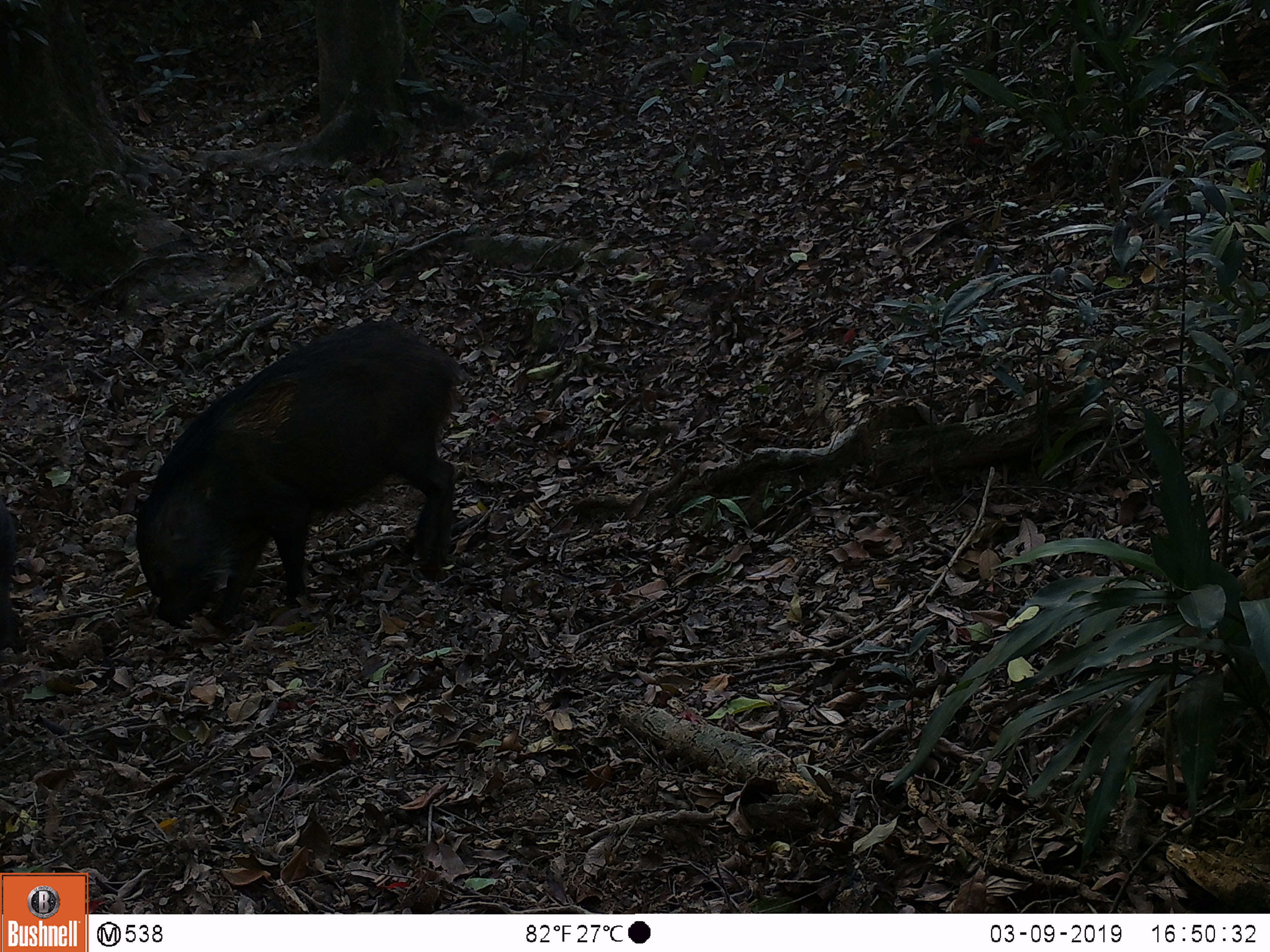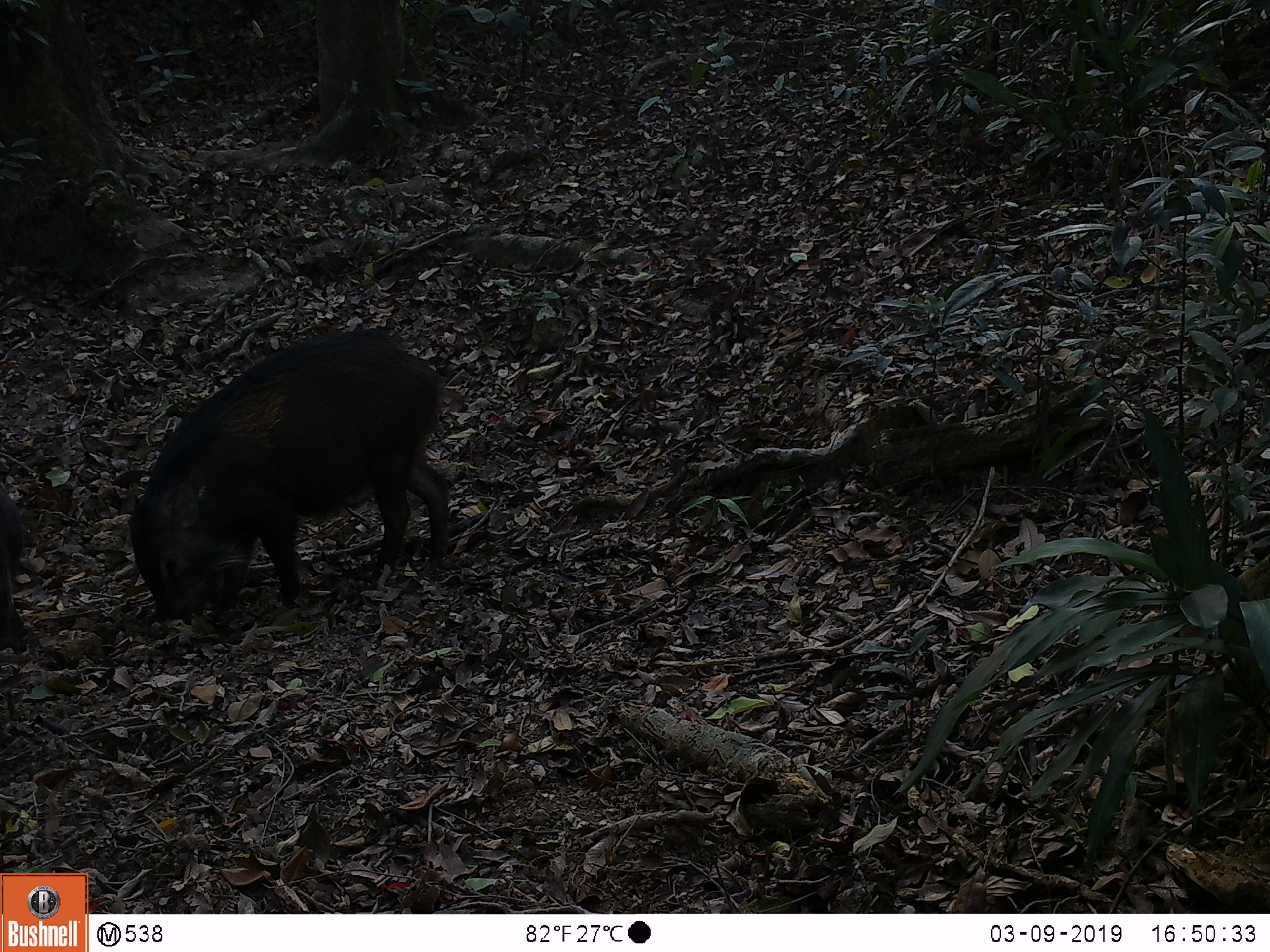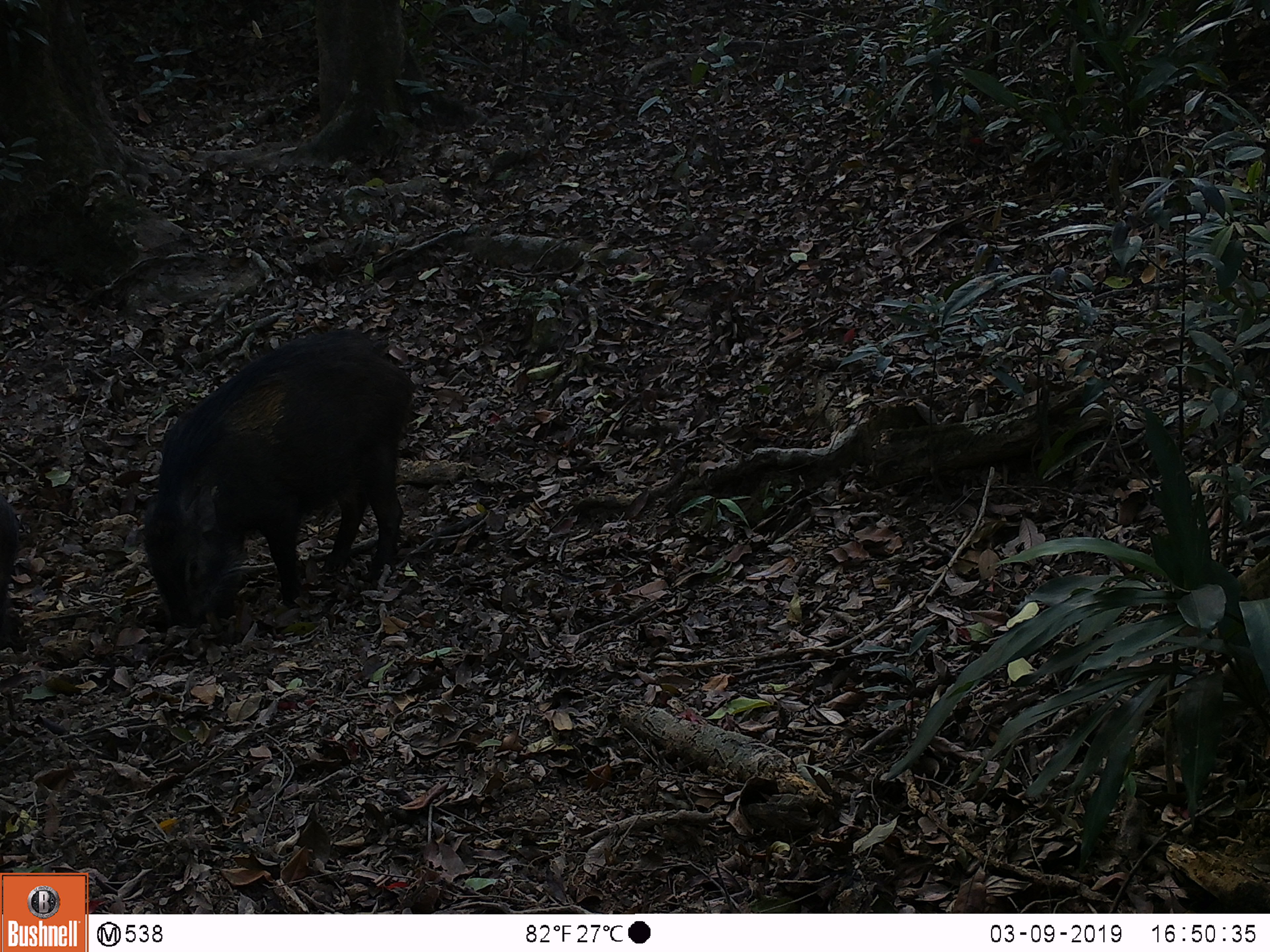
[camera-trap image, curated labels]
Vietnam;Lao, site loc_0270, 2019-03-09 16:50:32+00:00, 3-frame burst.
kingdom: Animalia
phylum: Chordata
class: Mammalia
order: Artiodactyla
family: Suidae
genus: Sus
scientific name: Sus scrofa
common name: eurasian wild pig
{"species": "eurasian wild pig (Sus scrofa)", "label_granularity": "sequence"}